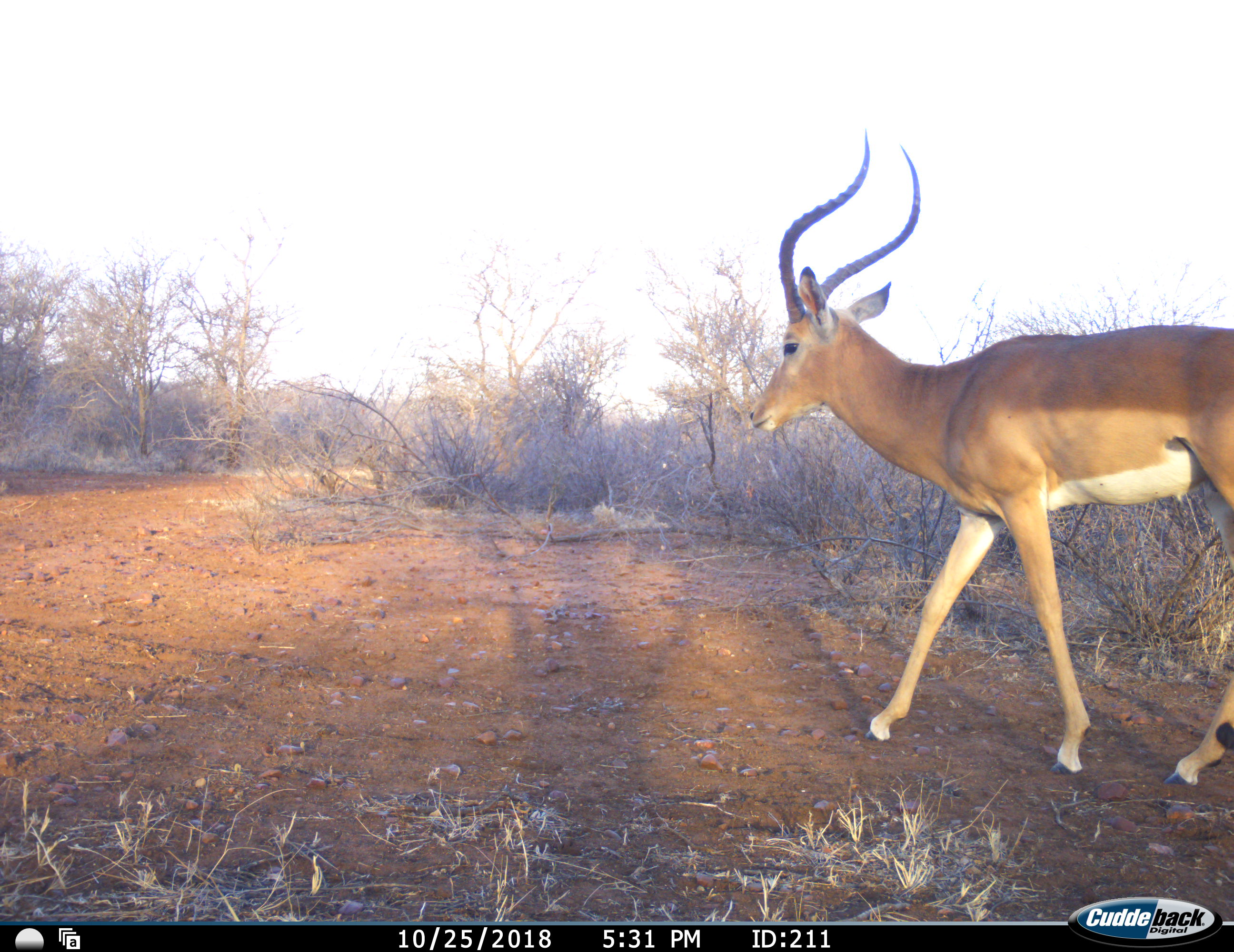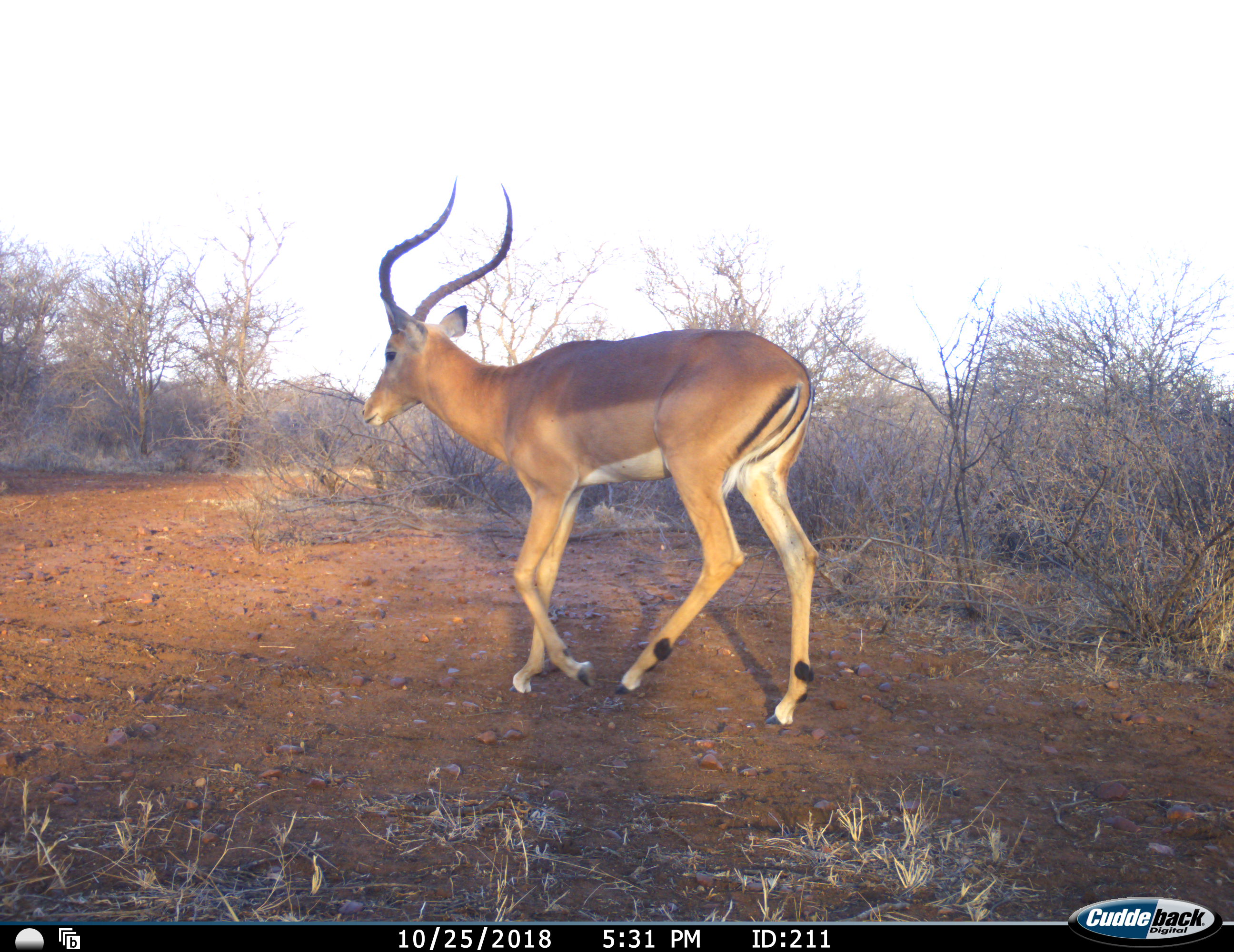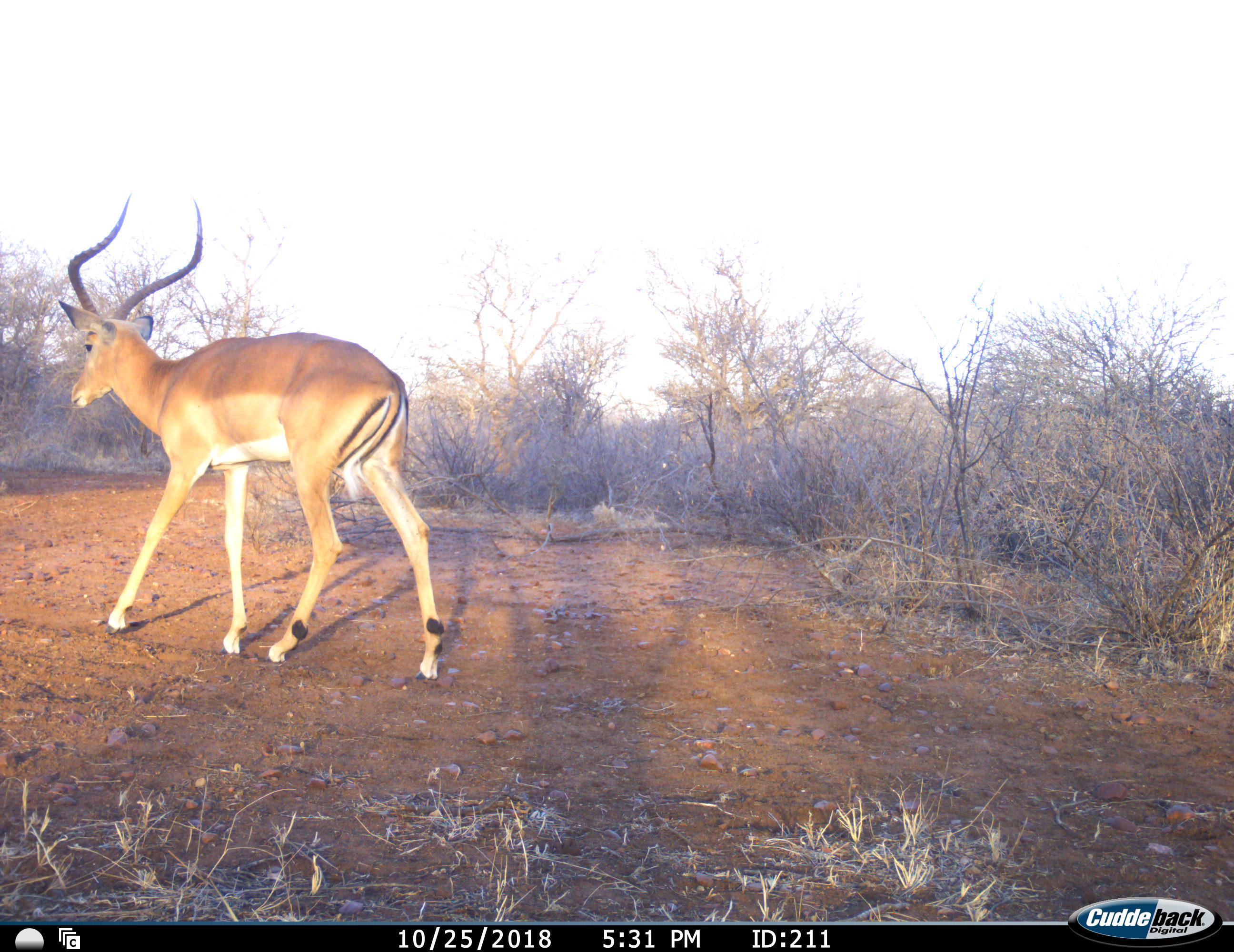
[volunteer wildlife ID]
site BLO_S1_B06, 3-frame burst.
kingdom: Animalia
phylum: Chordata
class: Mammalia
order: Artiodactyla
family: Bovidae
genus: Aepyceros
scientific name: Aepyceros melampus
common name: impala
Impala (Aepyceros melampus), count 1. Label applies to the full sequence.